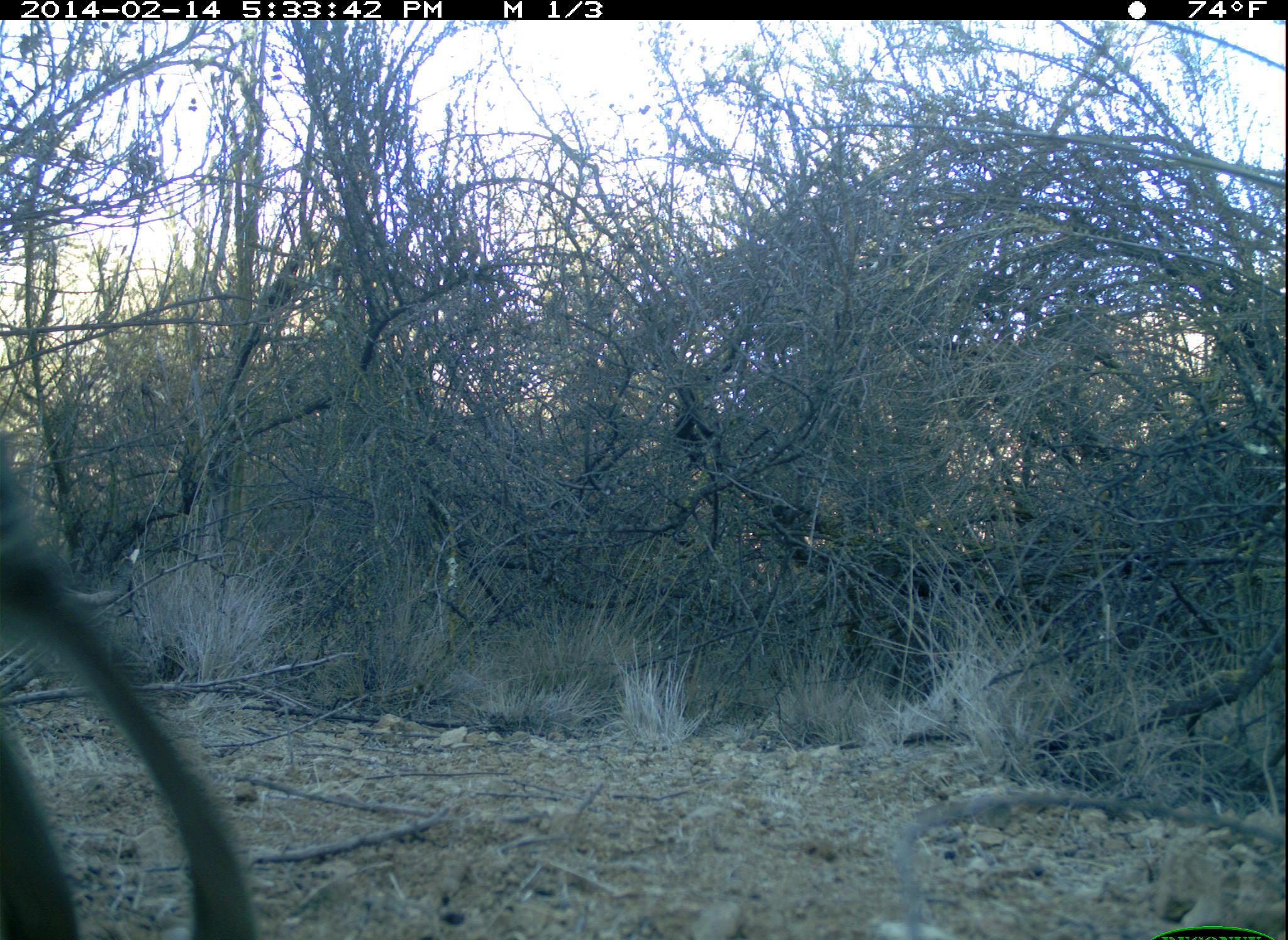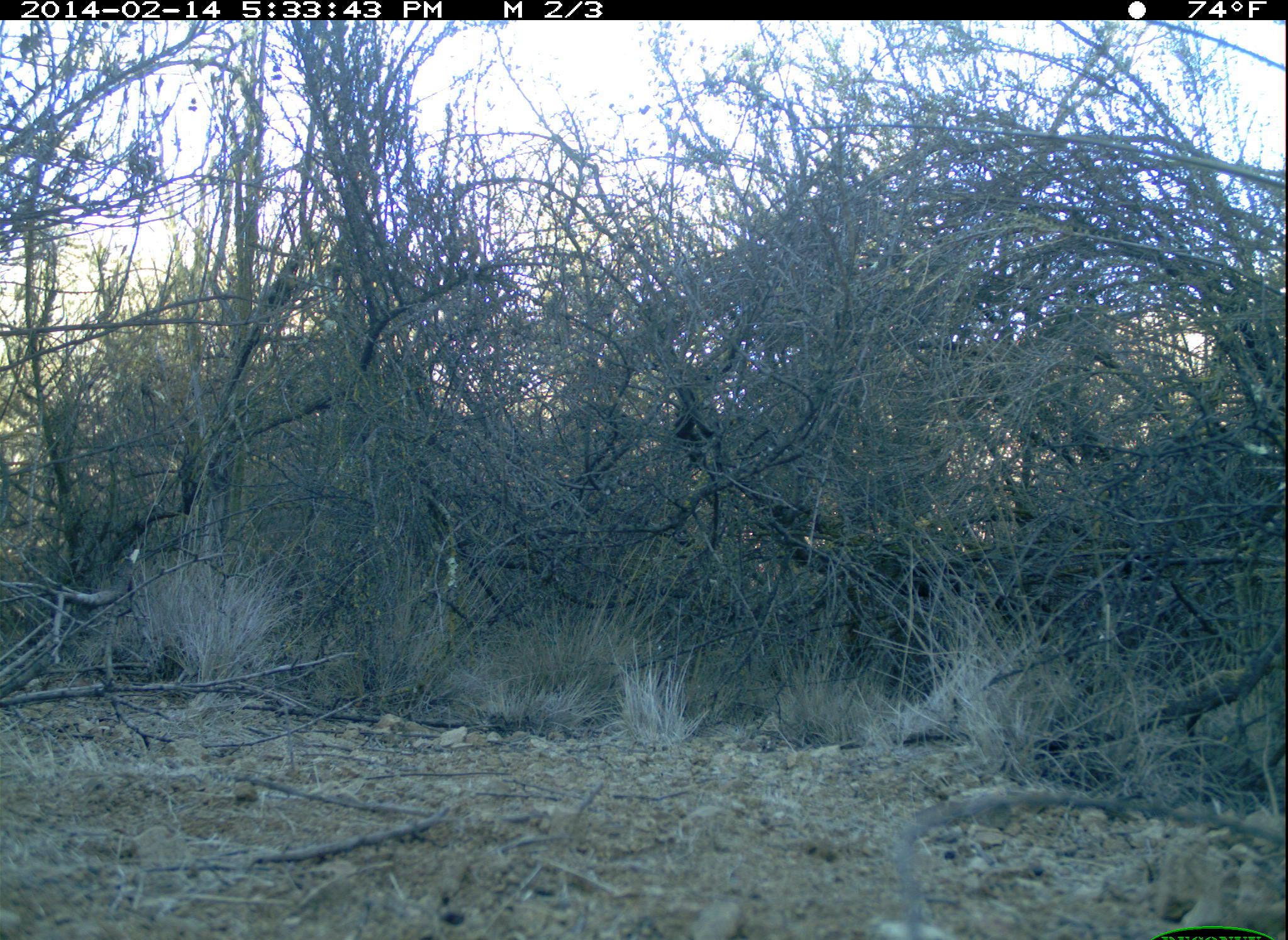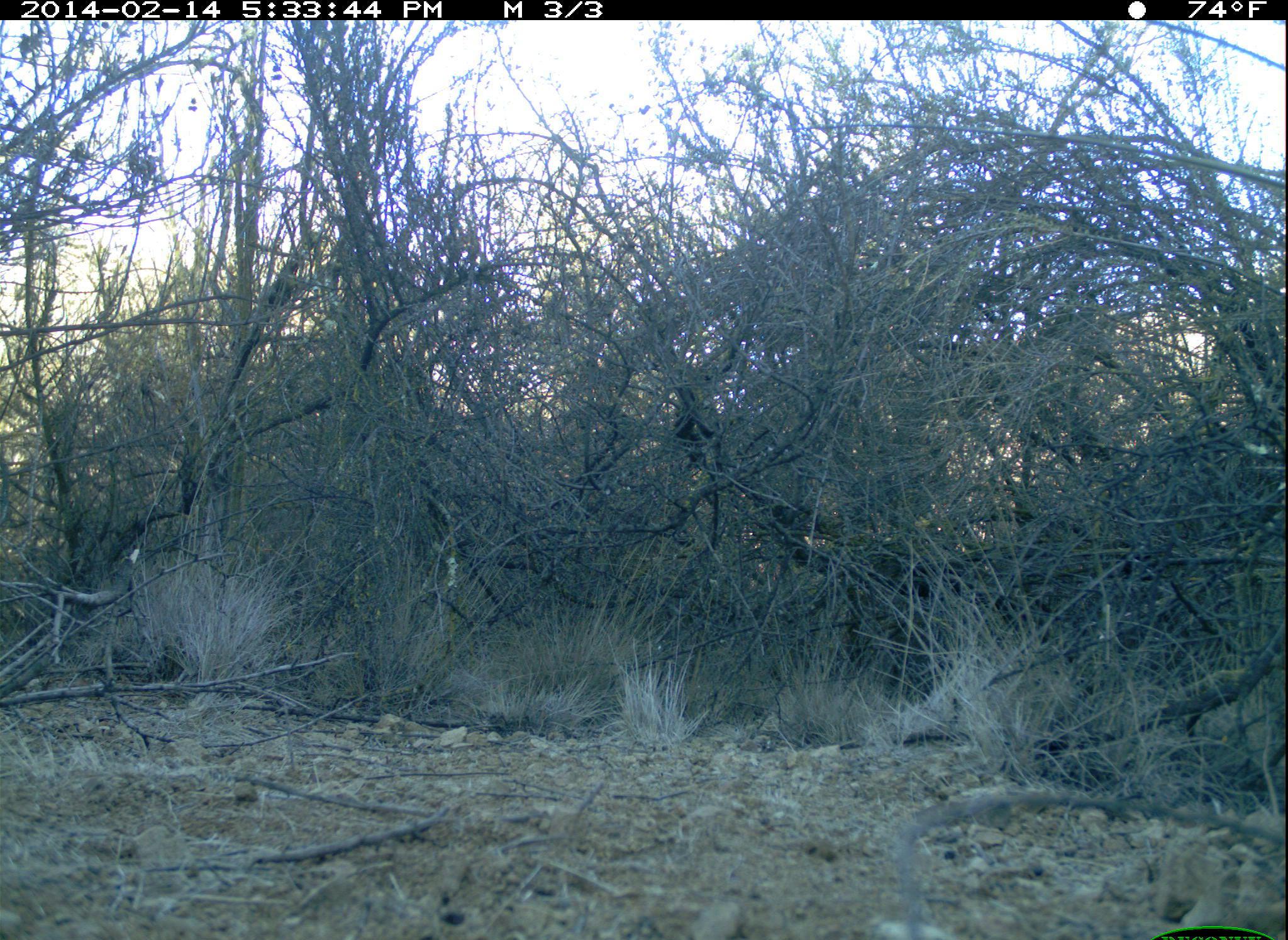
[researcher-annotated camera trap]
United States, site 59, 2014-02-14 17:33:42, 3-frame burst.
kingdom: Animalia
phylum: Chordata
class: Mammalia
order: Lagomorpha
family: Leporidae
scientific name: Leporidae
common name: rabbits and hares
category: rabbit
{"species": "rabbit (rabbits and hares) (Leporidae)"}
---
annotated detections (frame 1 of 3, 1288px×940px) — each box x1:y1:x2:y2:
rabbit: 0:419:253:940